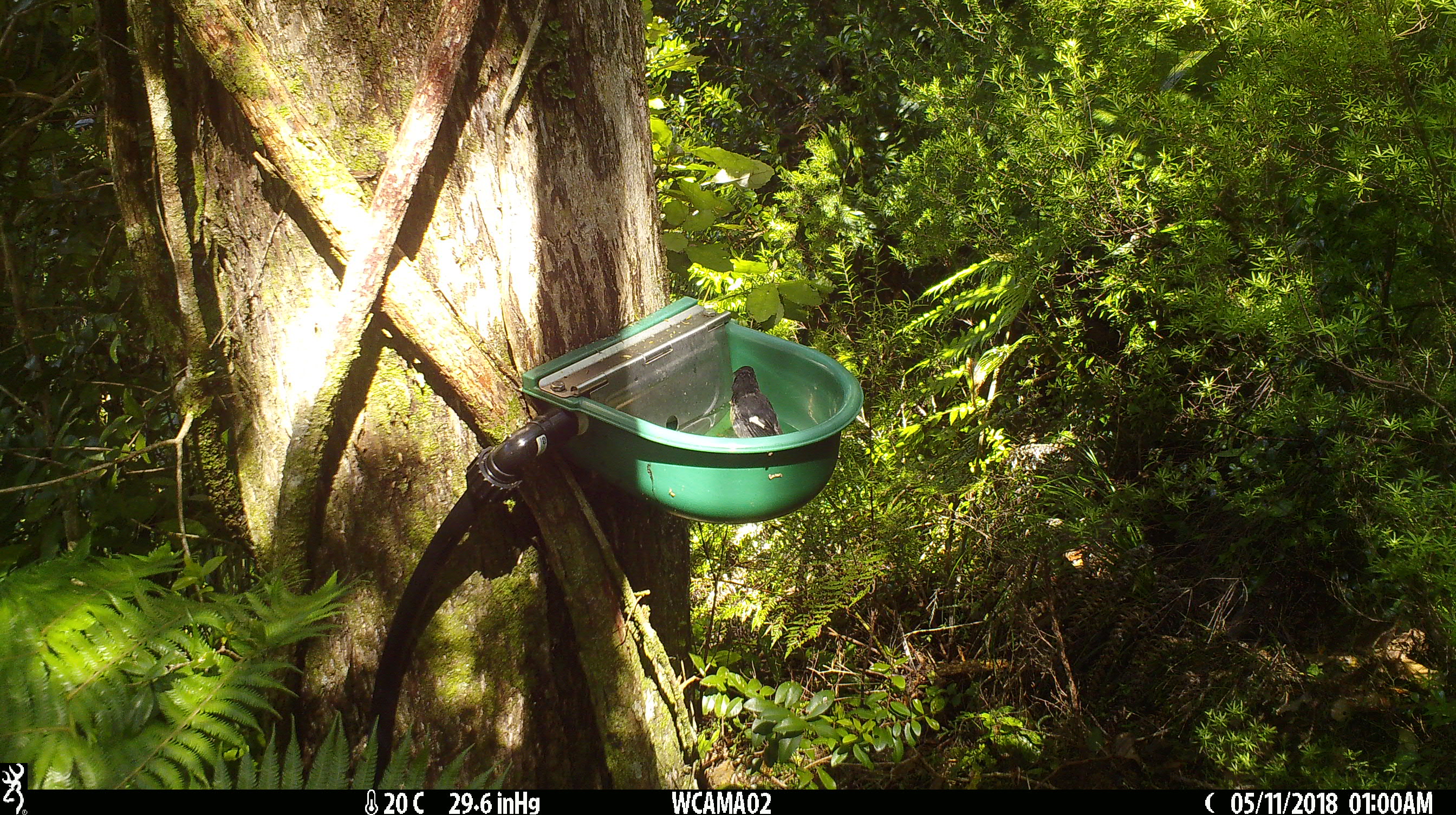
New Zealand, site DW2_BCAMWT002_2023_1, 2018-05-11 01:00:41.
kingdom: Animalia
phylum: Chordata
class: Aves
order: Passeriformes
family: Petroicidae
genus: Petroica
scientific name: Petroica macrocephala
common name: tomtit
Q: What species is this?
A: Tomtit (Petroica macrocephala).